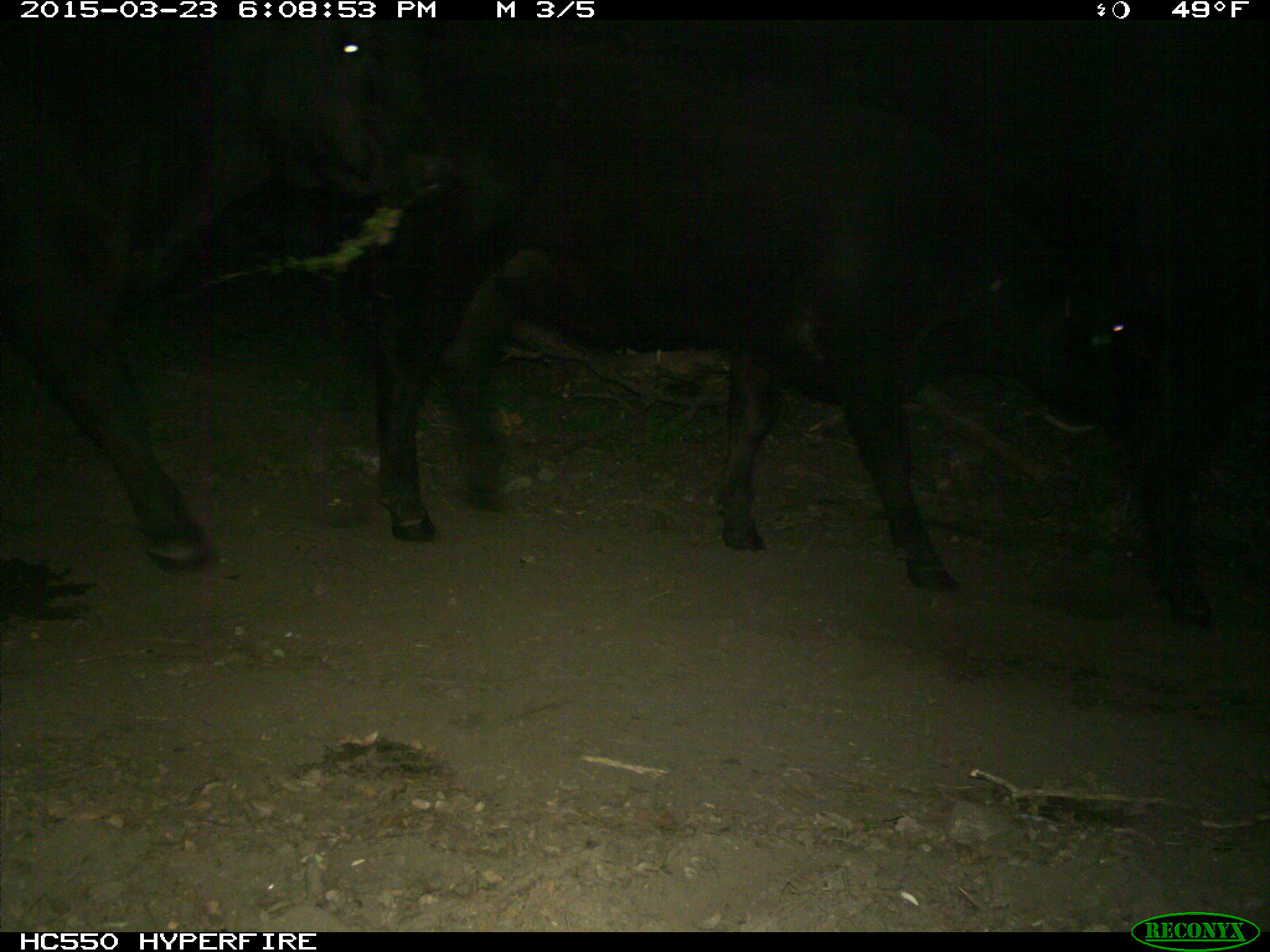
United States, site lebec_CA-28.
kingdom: Animalia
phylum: Chordata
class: Mammalia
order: Artiodactyla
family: Bovidae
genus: Bos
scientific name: Bos taurus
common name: domestic cow